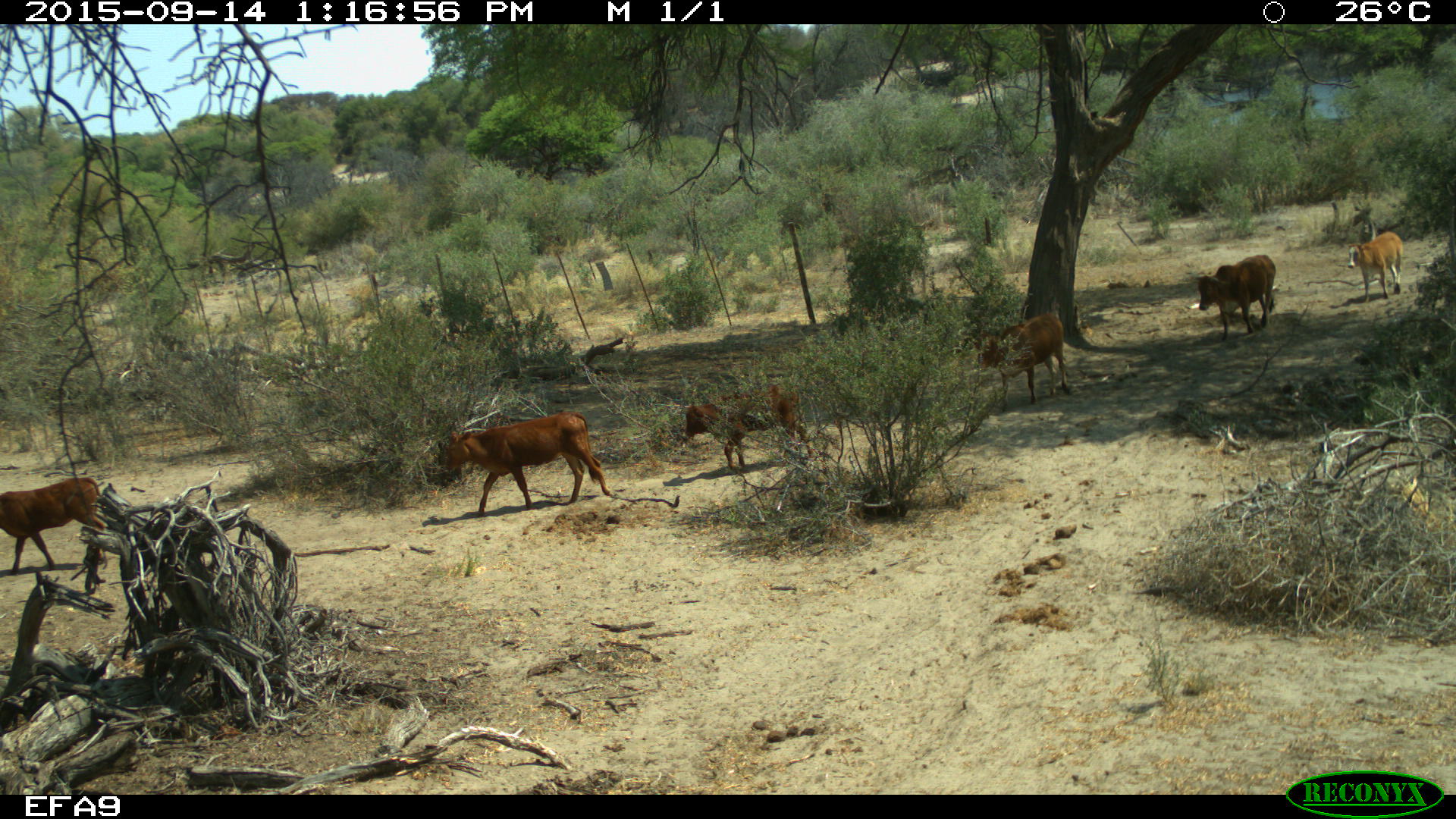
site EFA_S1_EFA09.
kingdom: Animalia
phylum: Chordata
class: Mammalia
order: Artiodactyla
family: Bovidae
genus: Bos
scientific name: Bos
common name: cattle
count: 6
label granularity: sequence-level